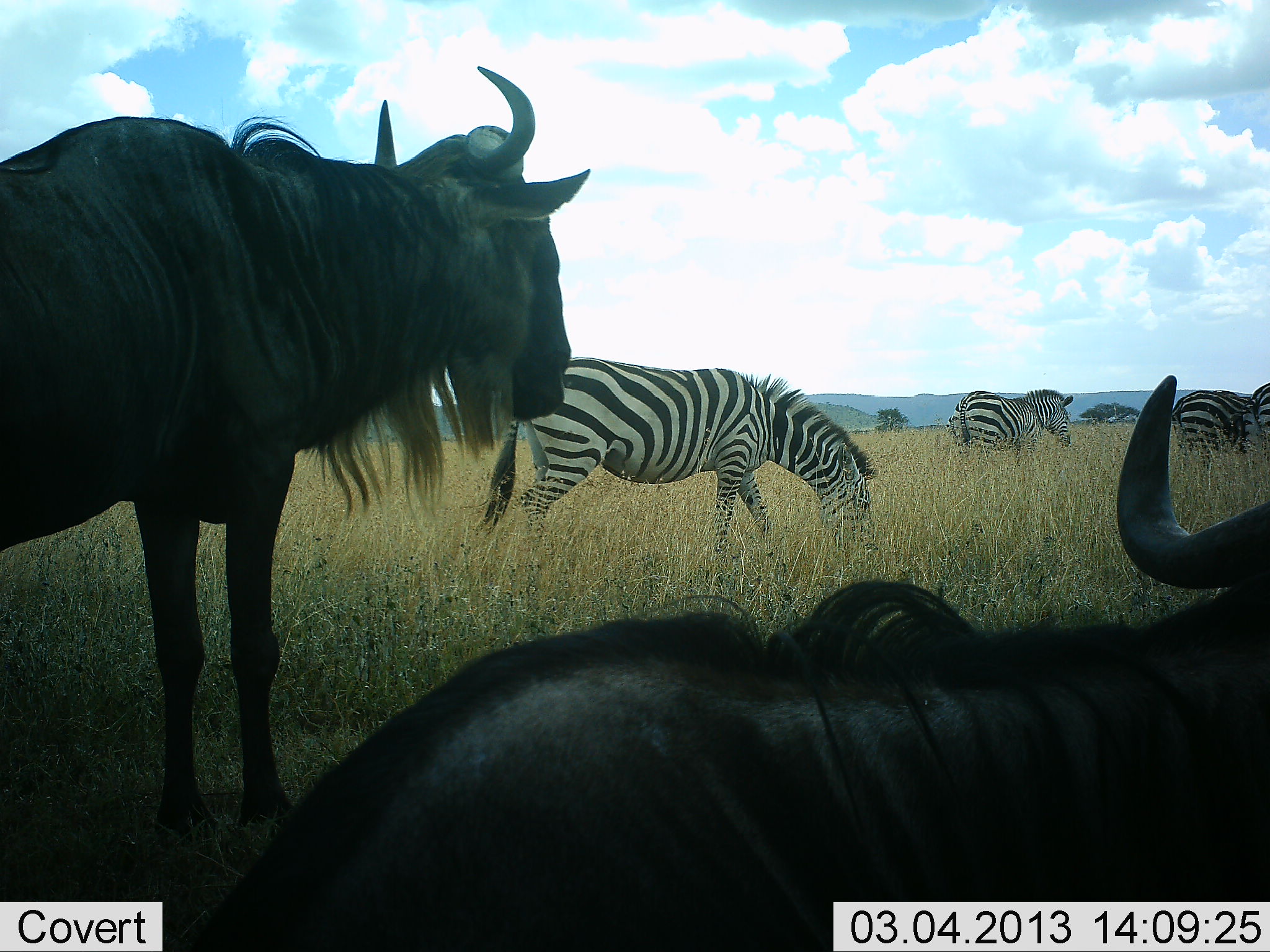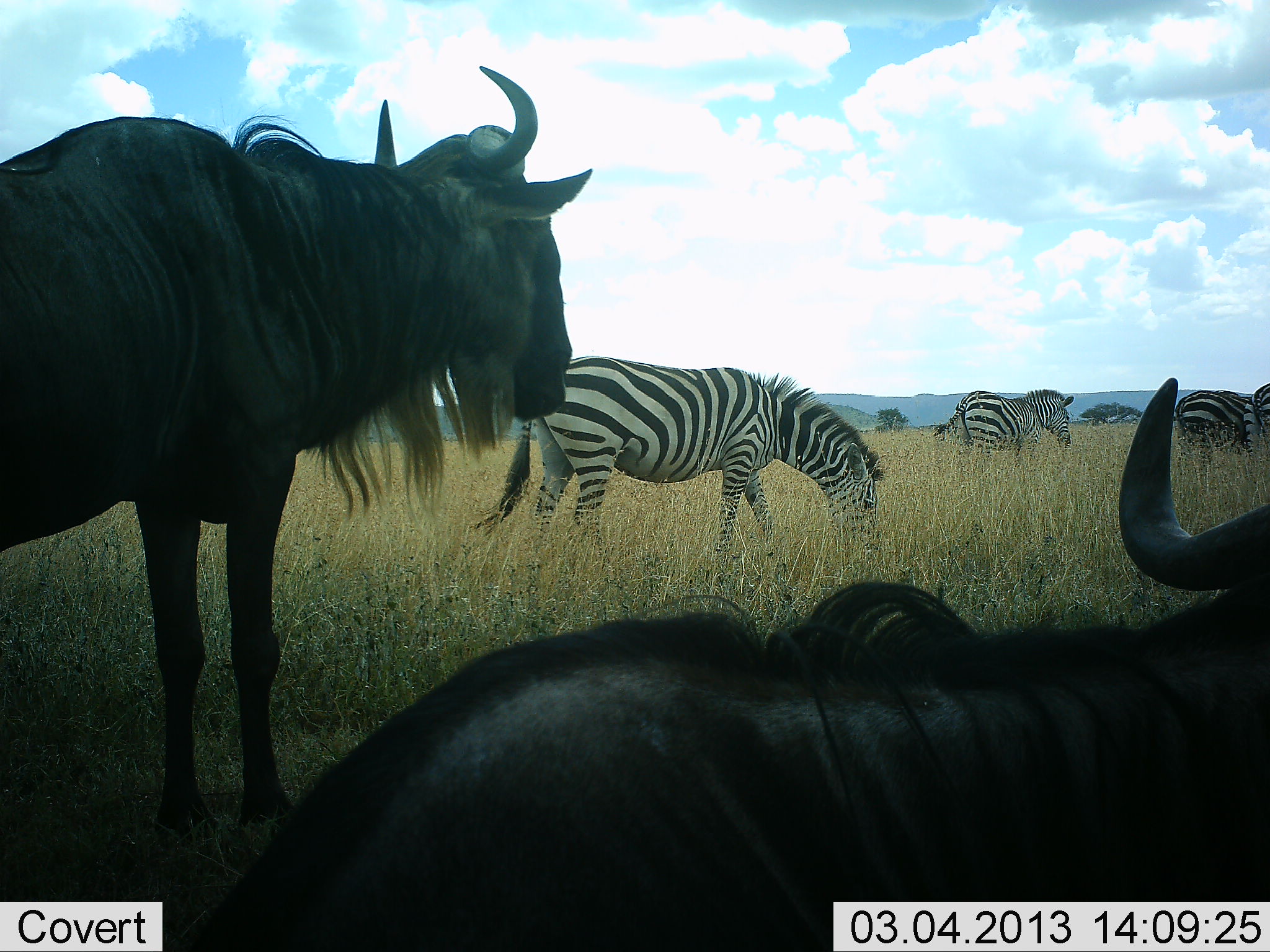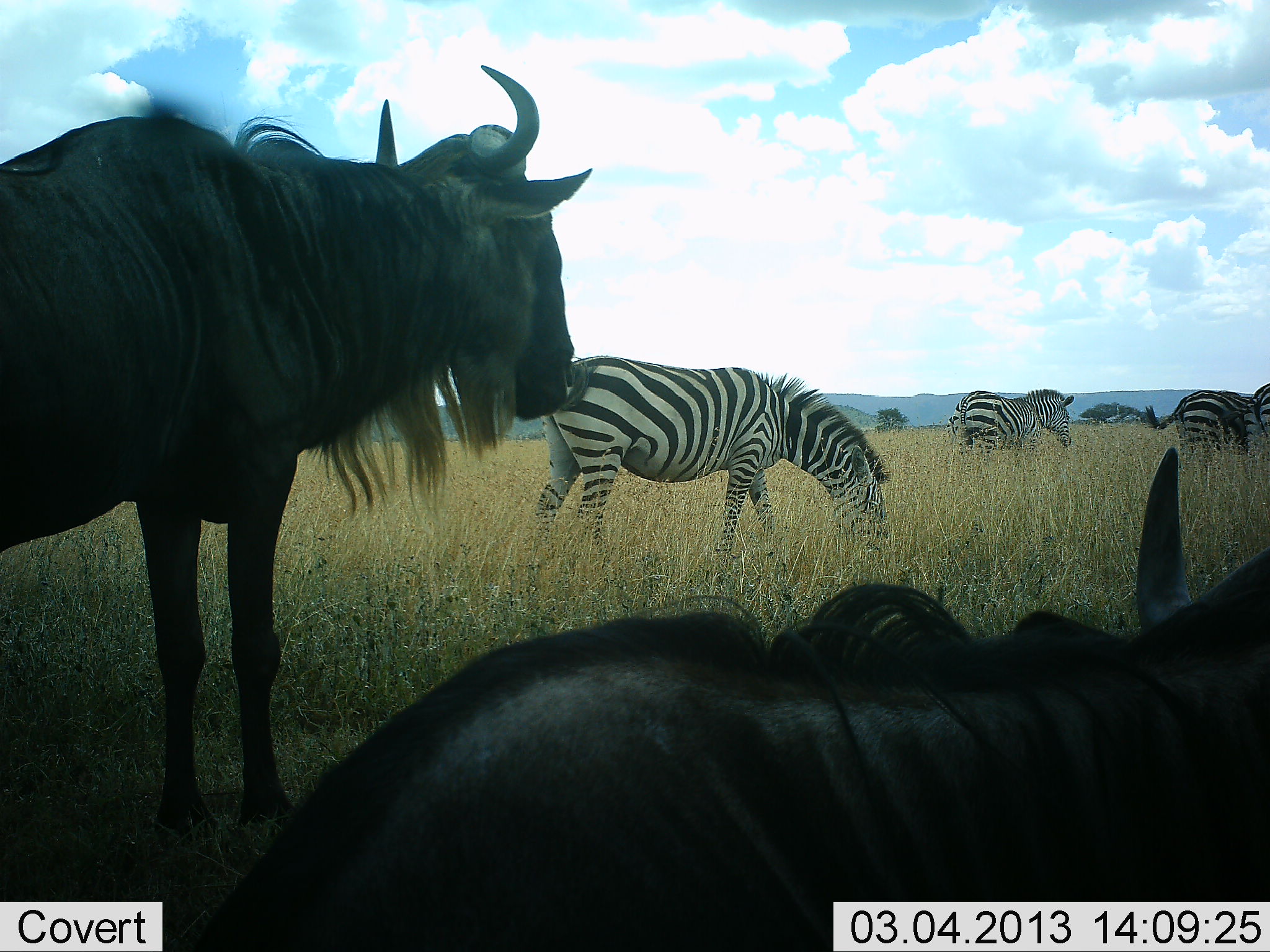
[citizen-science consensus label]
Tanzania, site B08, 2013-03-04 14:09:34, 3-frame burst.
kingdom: Animalia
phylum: Chordata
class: Mammalia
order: Artiodactyla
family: Bovidae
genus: Connochaetes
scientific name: Connochaetes taurinus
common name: blue wildebeest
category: wildebeest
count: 2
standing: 86%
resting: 81%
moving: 0%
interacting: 0%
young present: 0%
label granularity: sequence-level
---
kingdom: Animalia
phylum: Chordata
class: Mammalia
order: Perissodactyla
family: Equidae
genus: Equus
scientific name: Equus quagga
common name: plains zebra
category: zebra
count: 4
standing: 41%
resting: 5%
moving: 14%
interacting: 0%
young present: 0%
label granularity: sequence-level